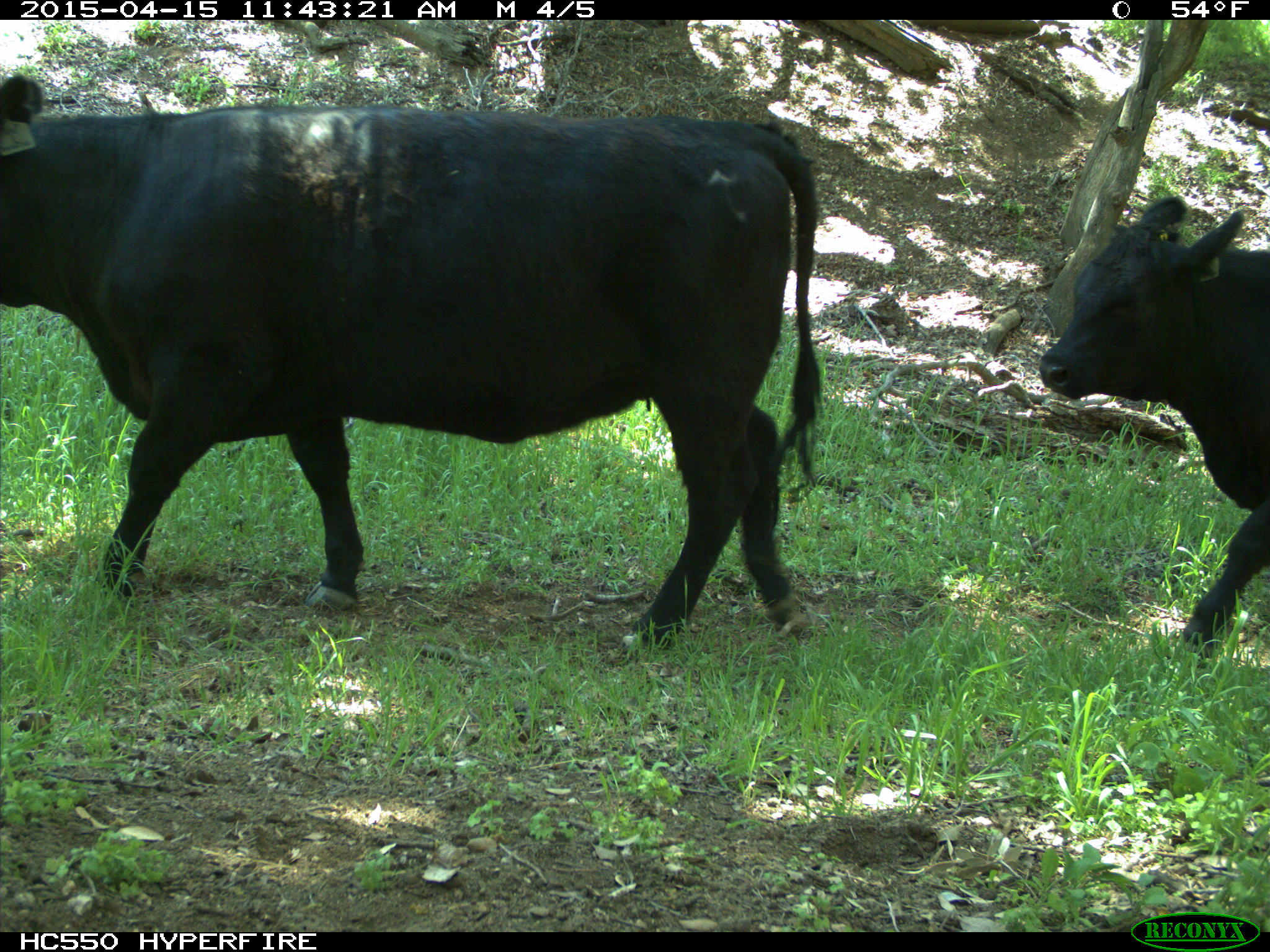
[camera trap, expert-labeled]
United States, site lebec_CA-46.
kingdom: Animalia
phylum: Chordata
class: Mammalia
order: Artiodactyla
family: Bovidae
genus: Bos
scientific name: Bos taurus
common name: domestic cow